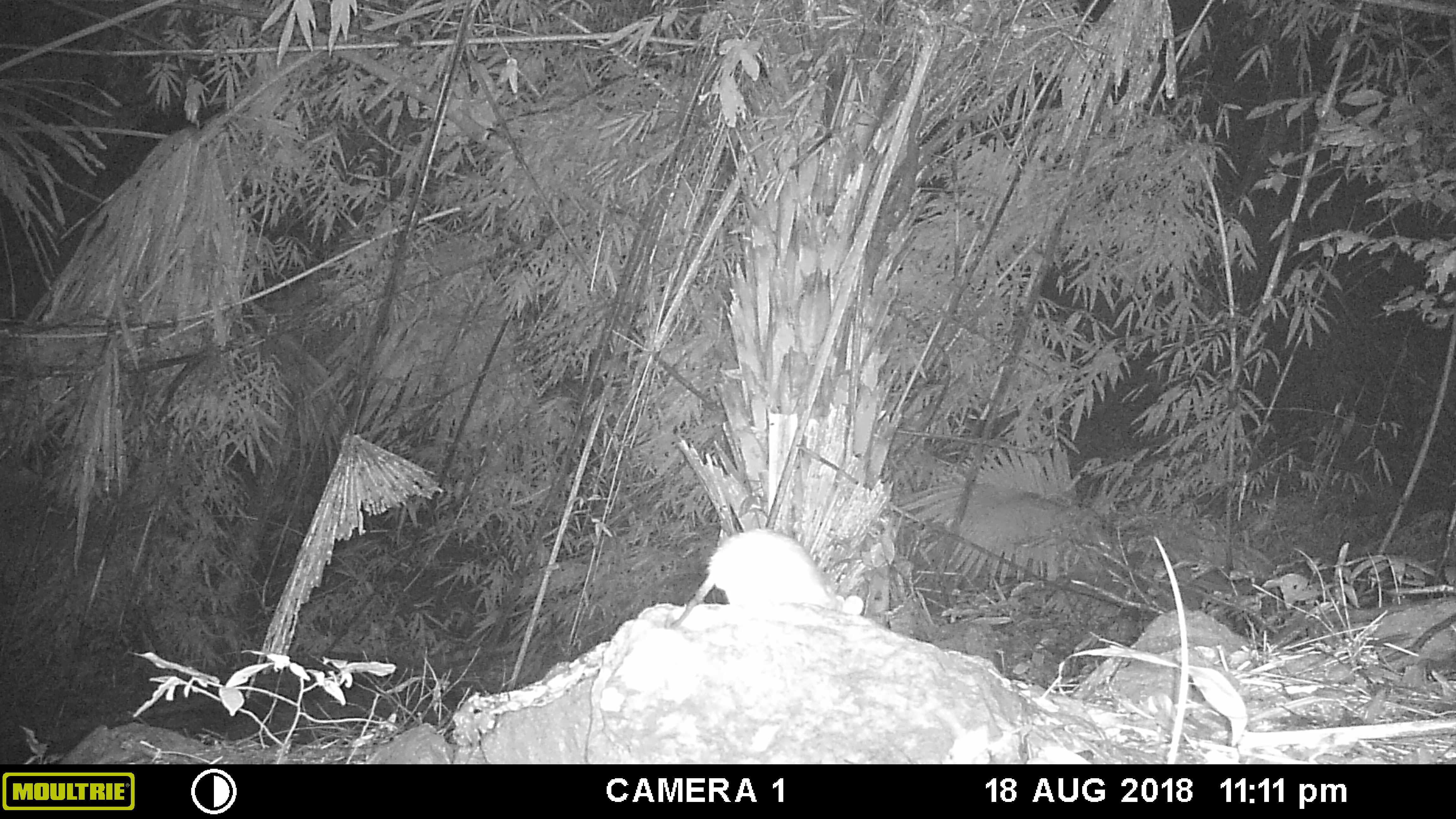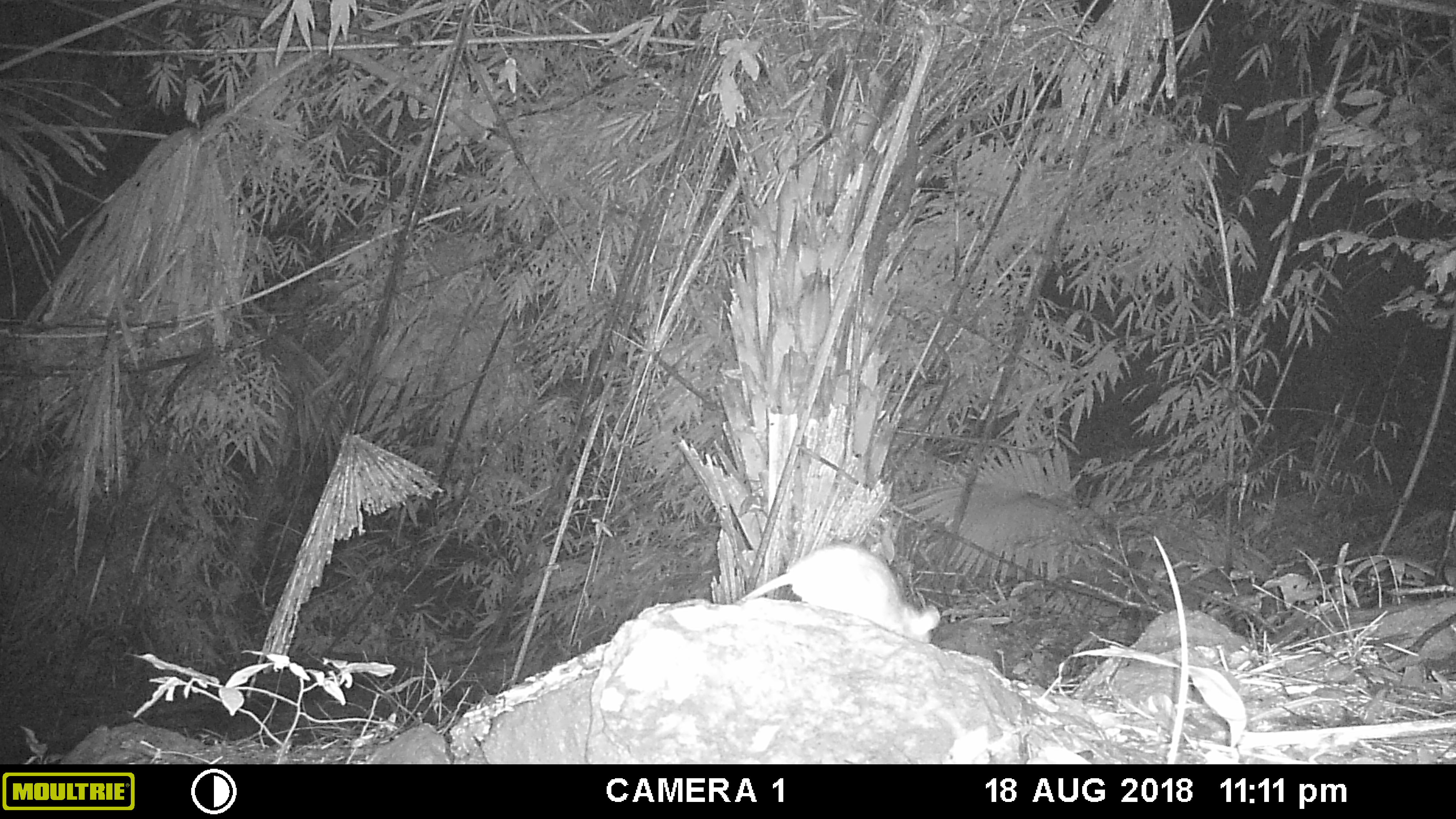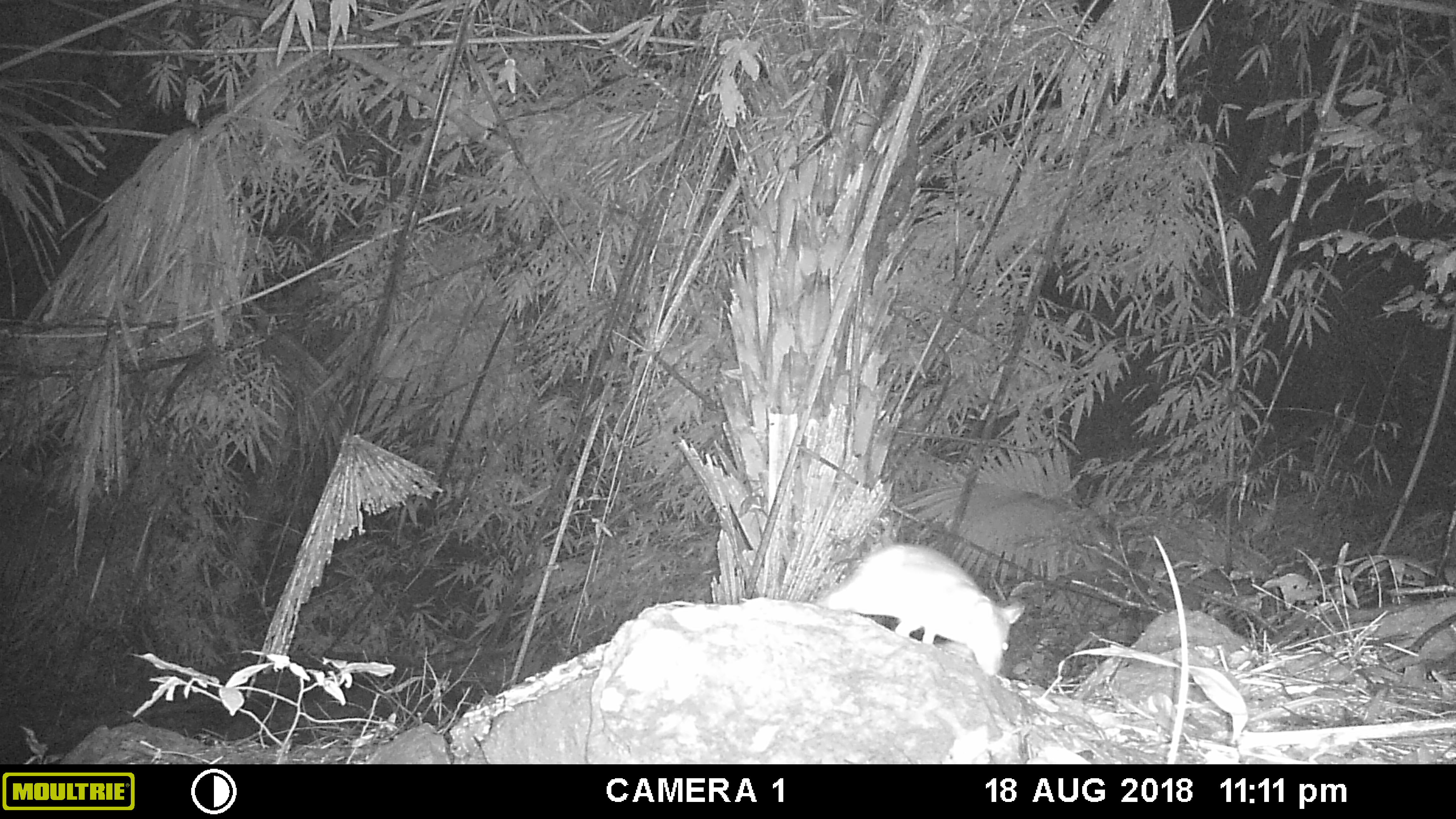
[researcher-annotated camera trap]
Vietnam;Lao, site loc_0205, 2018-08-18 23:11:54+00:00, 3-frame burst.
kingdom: Animalia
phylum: Chordata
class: Mammalia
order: Rodentia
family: Muridae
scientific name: Muridae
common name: old-world mice and rats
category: unidentified murid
Unidentified murid (old-world mice and rats) (Muridae). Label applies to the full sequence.